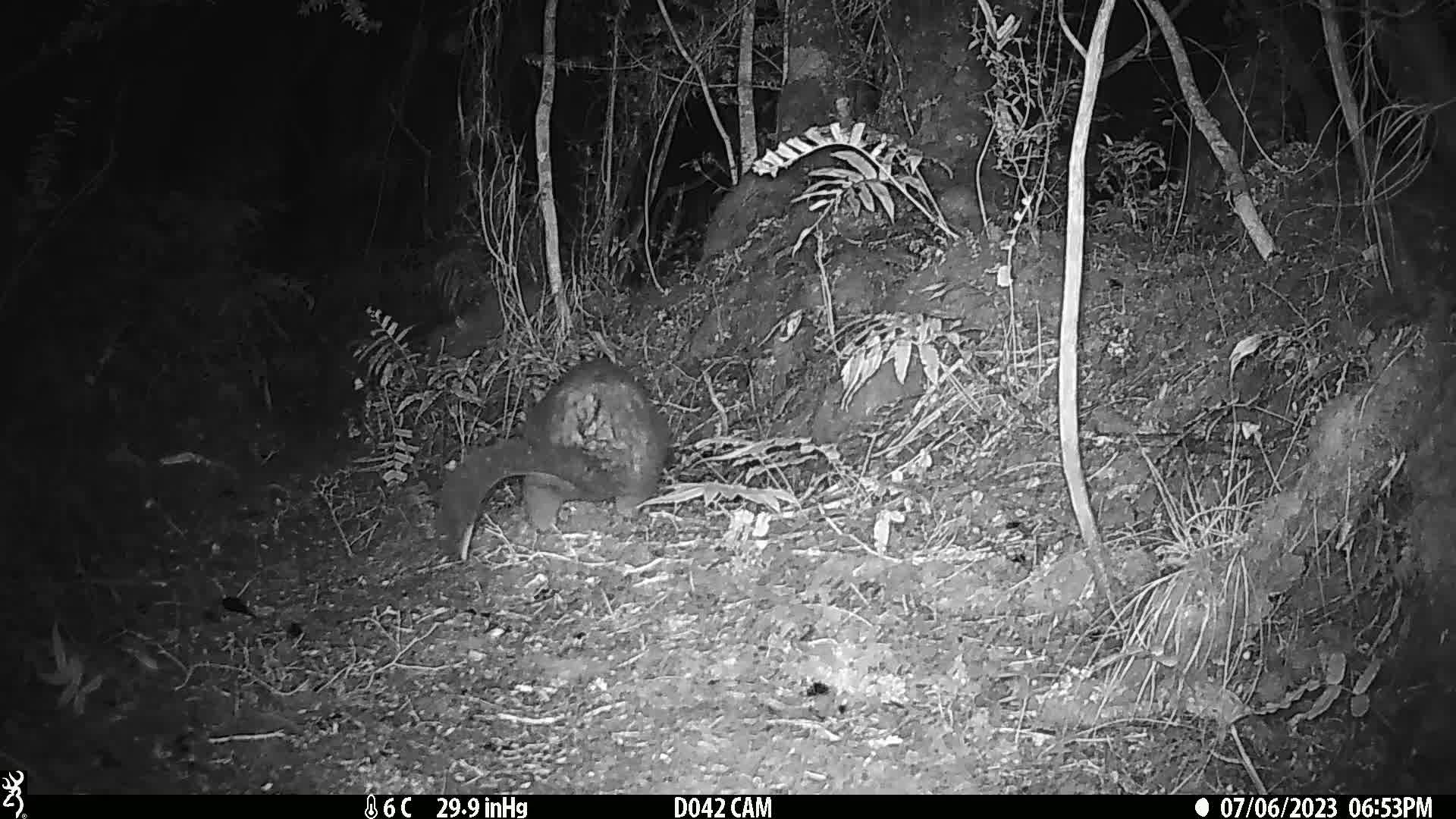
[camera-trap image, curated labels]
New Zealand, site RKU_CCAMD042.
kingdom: Animalia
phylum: Chordata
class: Mammalia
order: Diprotodontia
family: Phalangeridae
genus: Trichosurus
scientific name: Trichosurus vulpecula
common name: common brushtail possum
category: possum